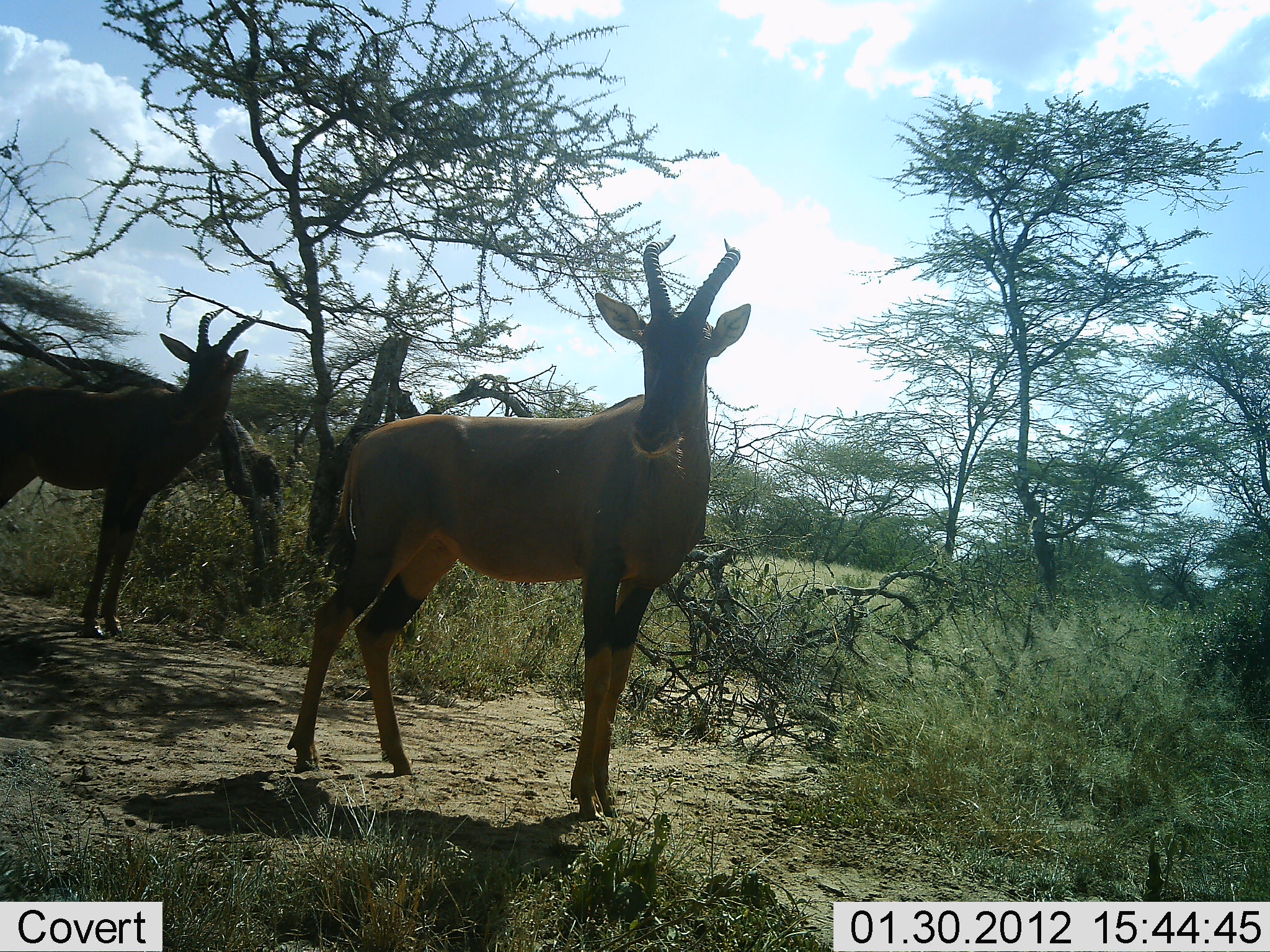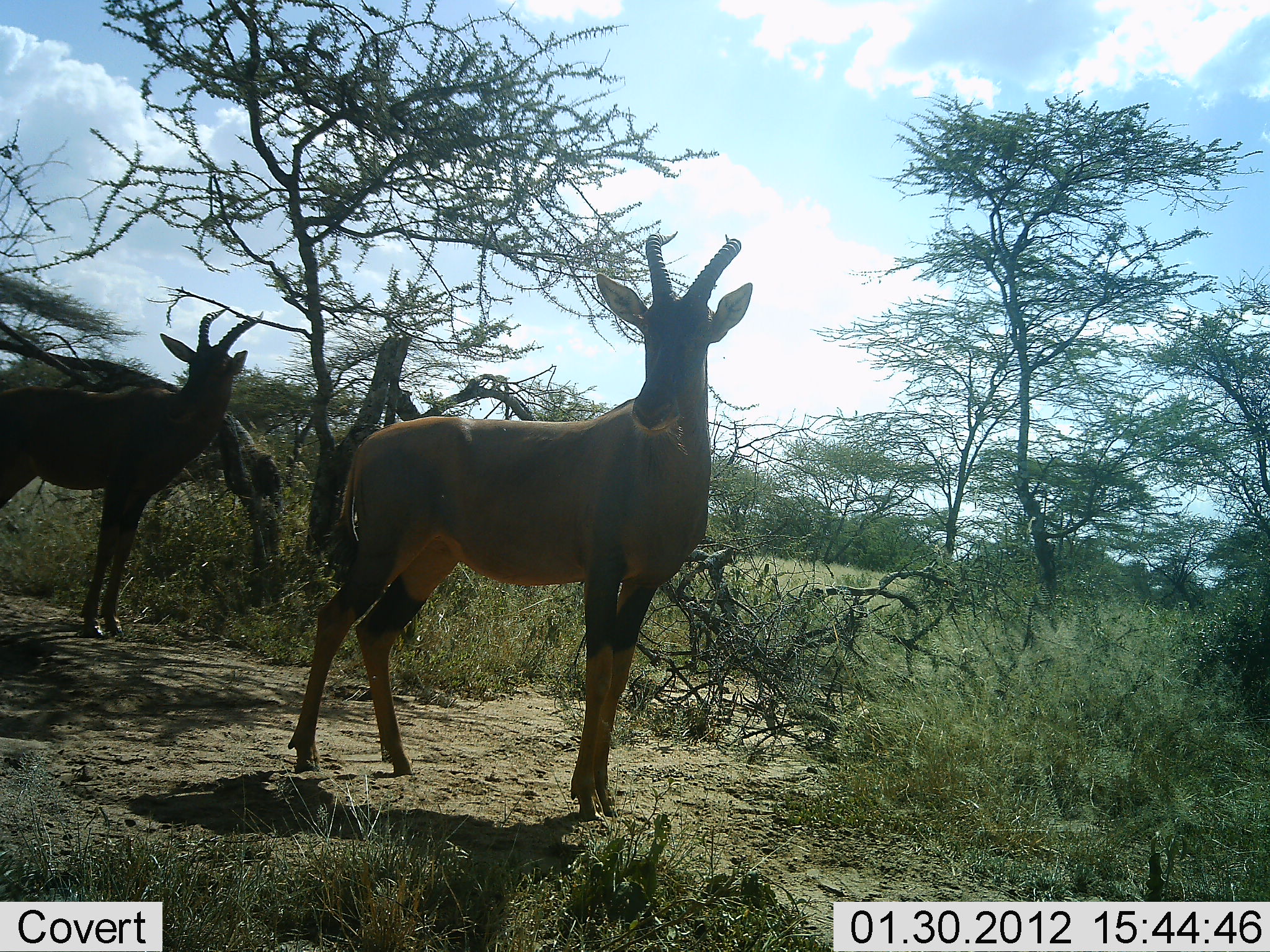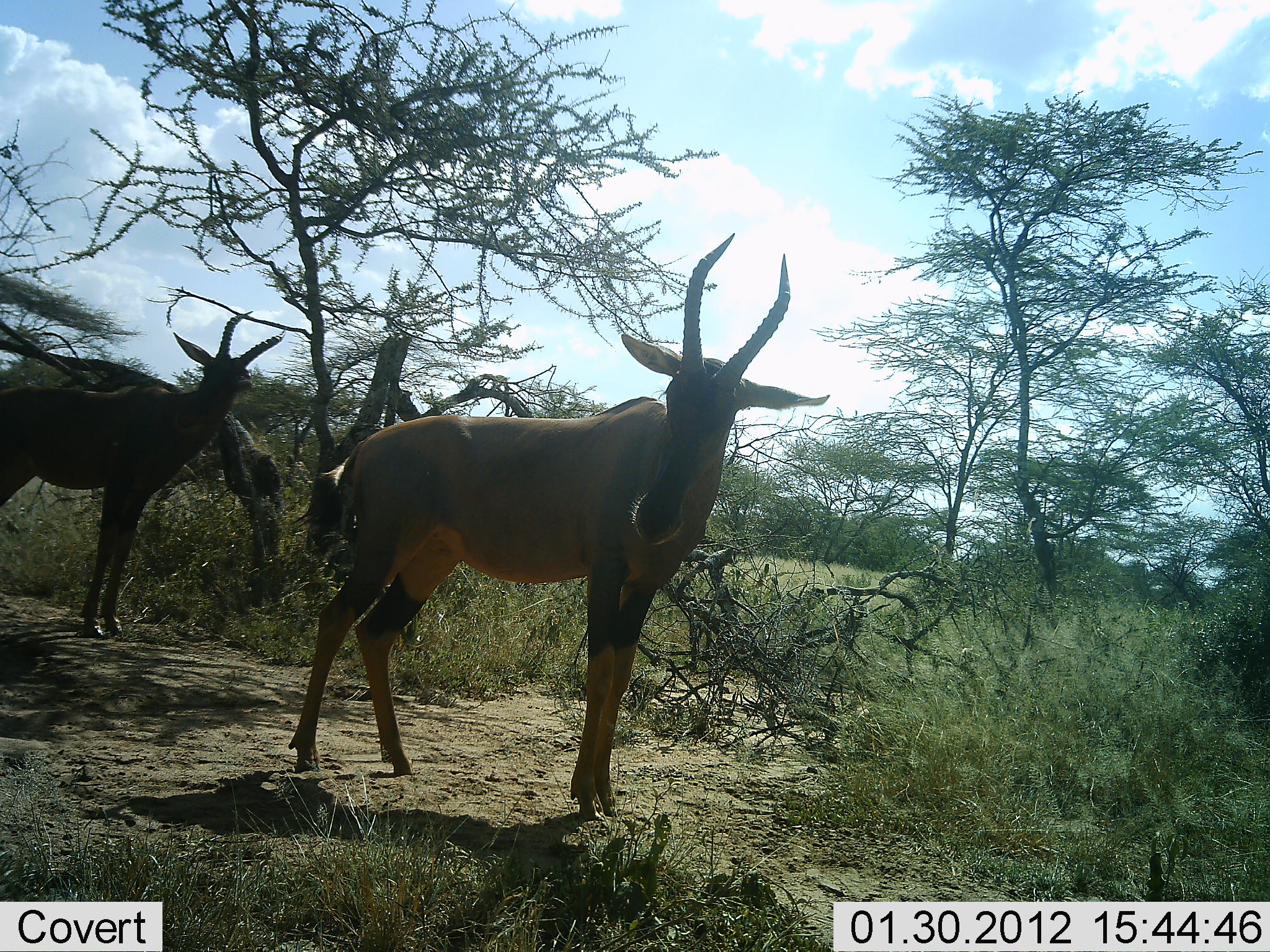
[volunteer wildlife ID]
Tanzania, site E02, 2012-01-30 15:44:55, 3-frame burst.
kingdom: Animalia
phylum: Chordata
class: Mammalia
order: Artiodactyla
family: Bovidae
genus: Damaliscus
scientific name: Damaliscus lunatus jimela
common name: topi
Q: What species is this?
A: Topi (Damaliscus lunatus jimela).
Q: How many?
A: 2.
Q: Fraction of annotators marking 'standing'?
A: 95%.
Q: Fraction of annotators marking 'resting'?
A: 5%.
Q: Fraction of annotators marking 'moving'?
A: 0%.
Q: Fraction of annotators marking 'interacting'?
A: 0%.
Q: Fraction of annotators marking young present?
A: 0%.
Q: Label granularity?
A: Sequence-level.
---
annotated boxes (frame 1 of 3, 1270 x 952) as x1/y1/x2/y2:
animal: 287/233/751/824; 0/307/262/642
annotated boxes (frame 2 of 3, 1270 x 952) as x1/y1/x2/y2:
animal: 286/231/753/820; 0/305/264/639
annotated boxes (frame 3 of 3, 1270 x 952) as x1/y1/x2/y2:
animal: 286/235/830/825; 0/308/289/641